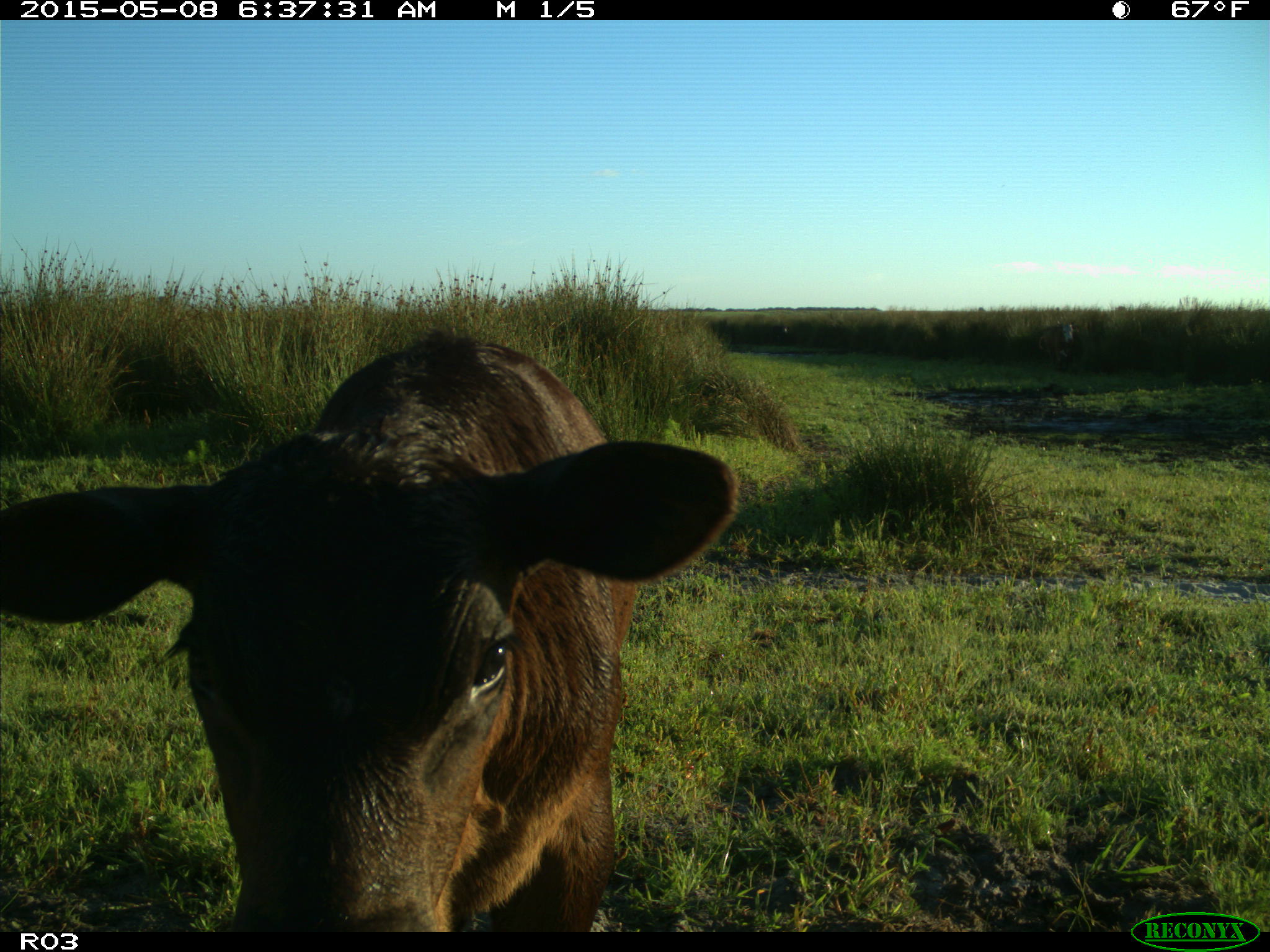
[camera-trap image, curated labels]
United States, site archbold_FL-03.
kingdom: Animalia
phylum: Chordata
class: Mammalia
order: Artiodactyla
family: Bovidae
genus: Bos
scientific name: Bos taurus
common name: domestic cow